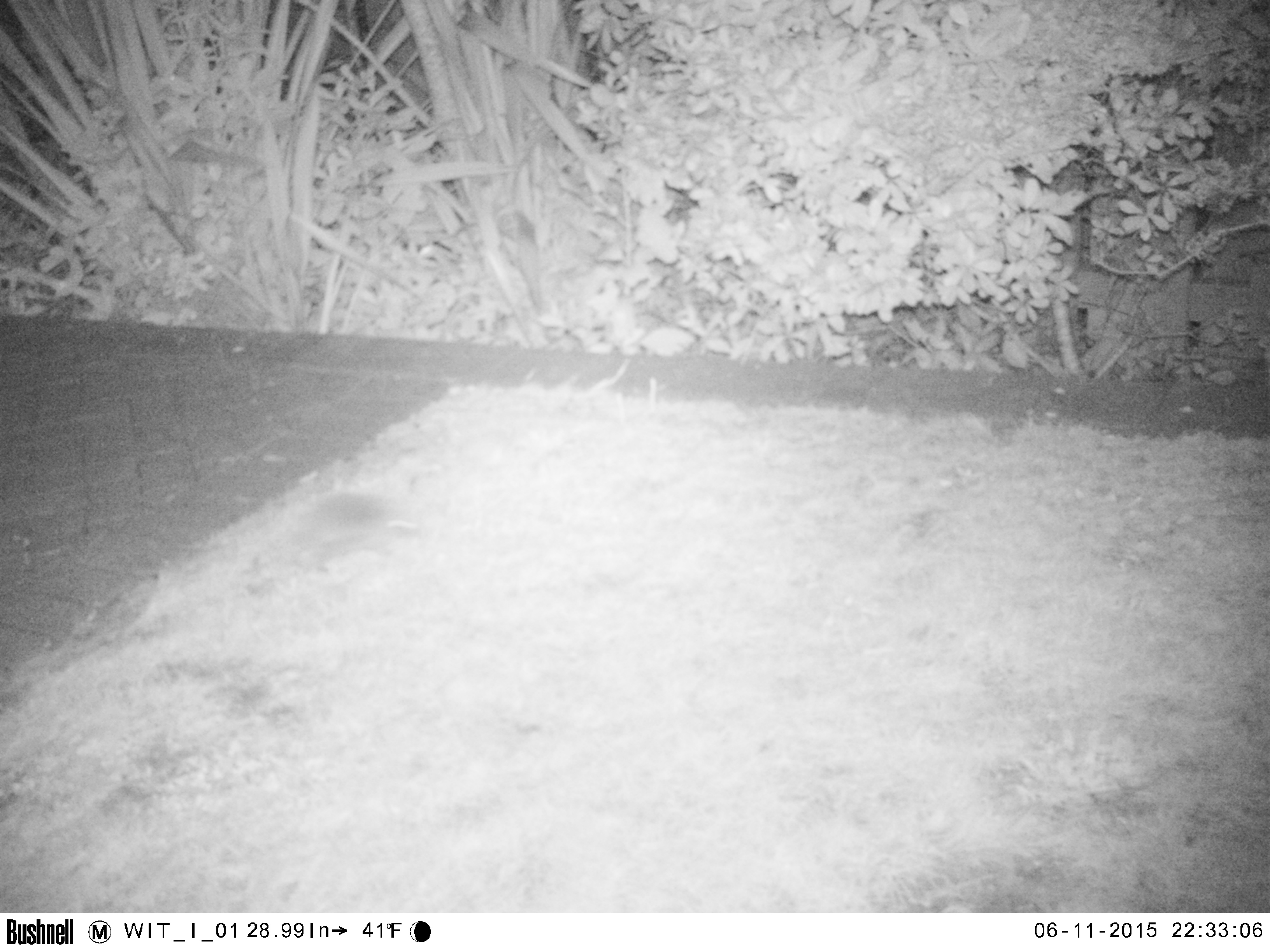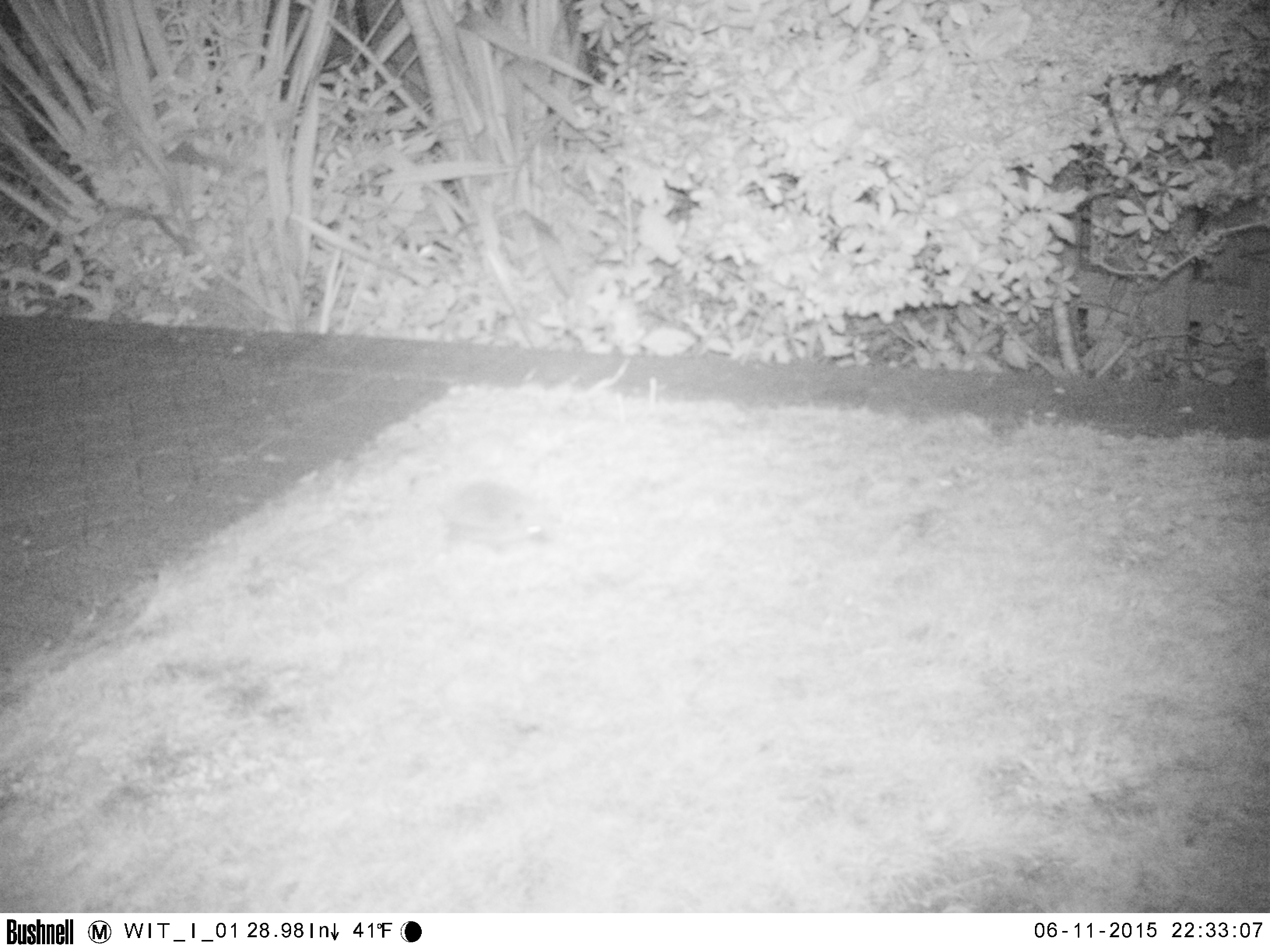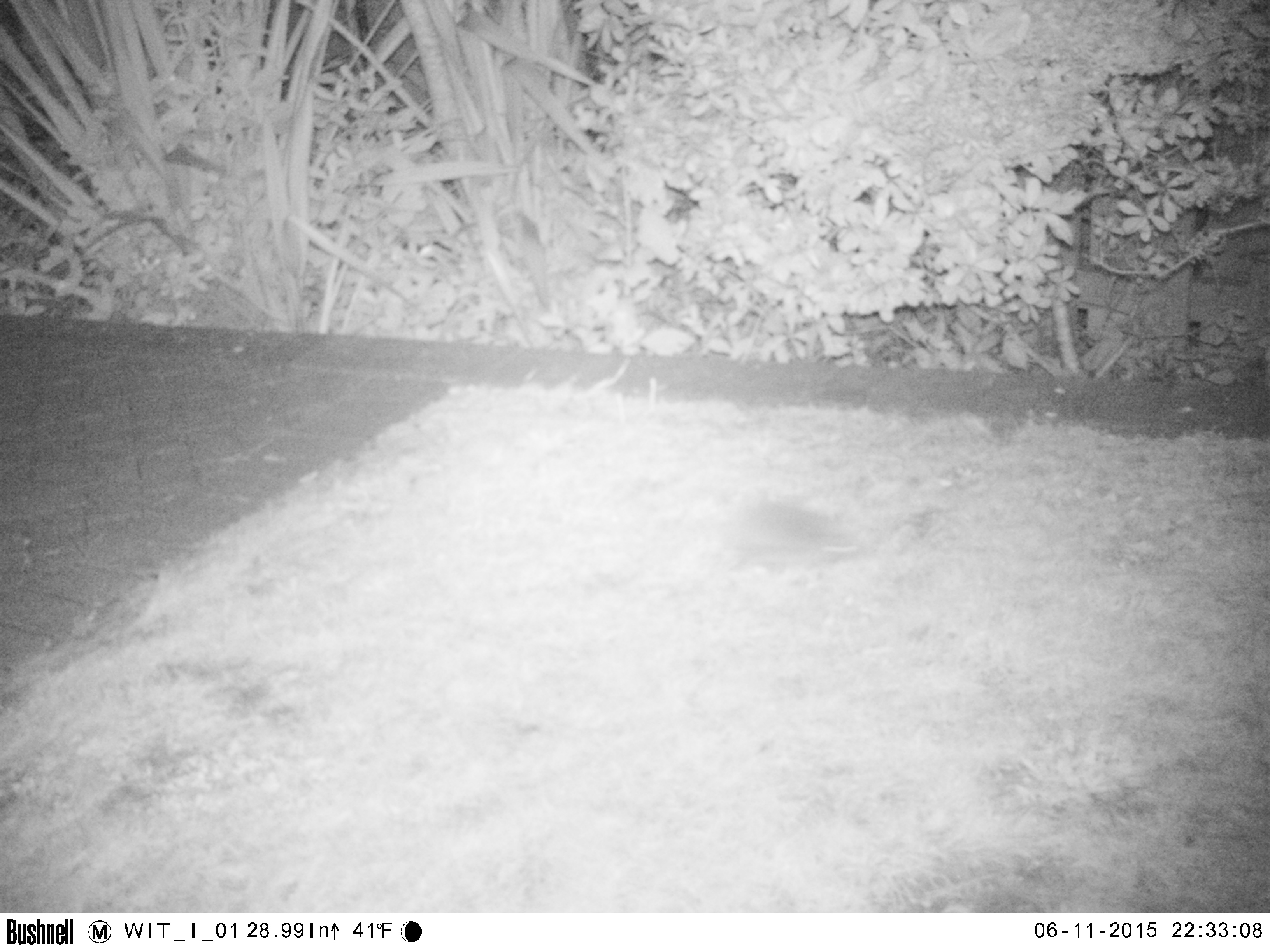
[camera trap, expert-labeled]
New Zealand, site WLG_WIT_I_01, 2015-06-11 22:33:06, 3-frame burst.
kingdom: Animalia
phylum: Chordata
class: Mammalia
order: Eulipotyphla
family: Erinaceidae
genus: Erinaceus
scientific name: Erinaceus europaeus europaeus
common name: european hedgehog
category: hedgehog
Hedgehog (european hedgehog) (Erinaceus europaeus europaeus).